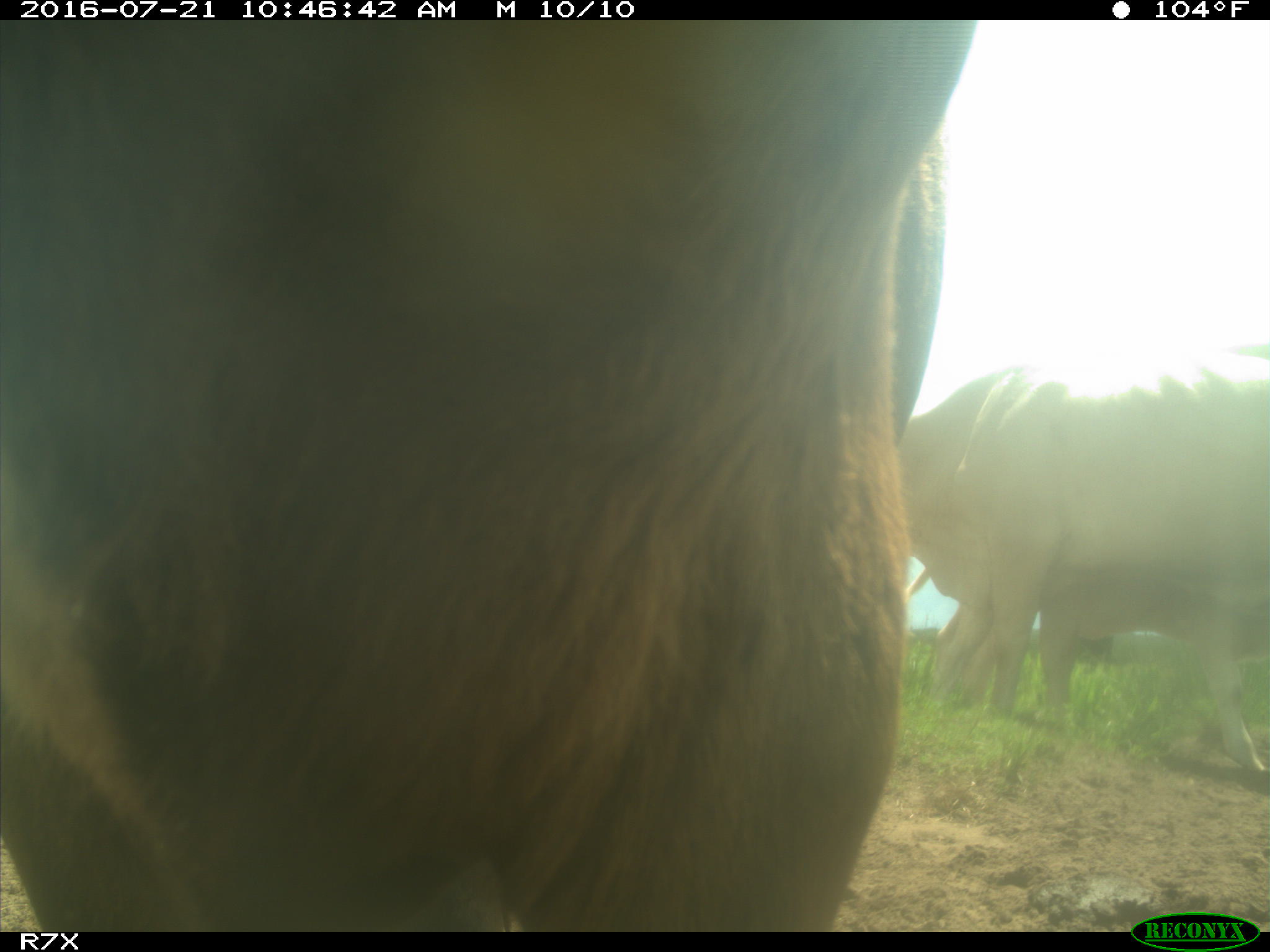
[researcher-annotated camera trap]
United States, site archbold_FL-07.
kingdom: Animalia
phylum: Chordata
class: Mammalia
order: Artiodactyla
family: Bovidae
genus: Bos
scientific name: Bos taurus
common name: domestic cow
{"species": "Bos taurus (domestic cow)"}